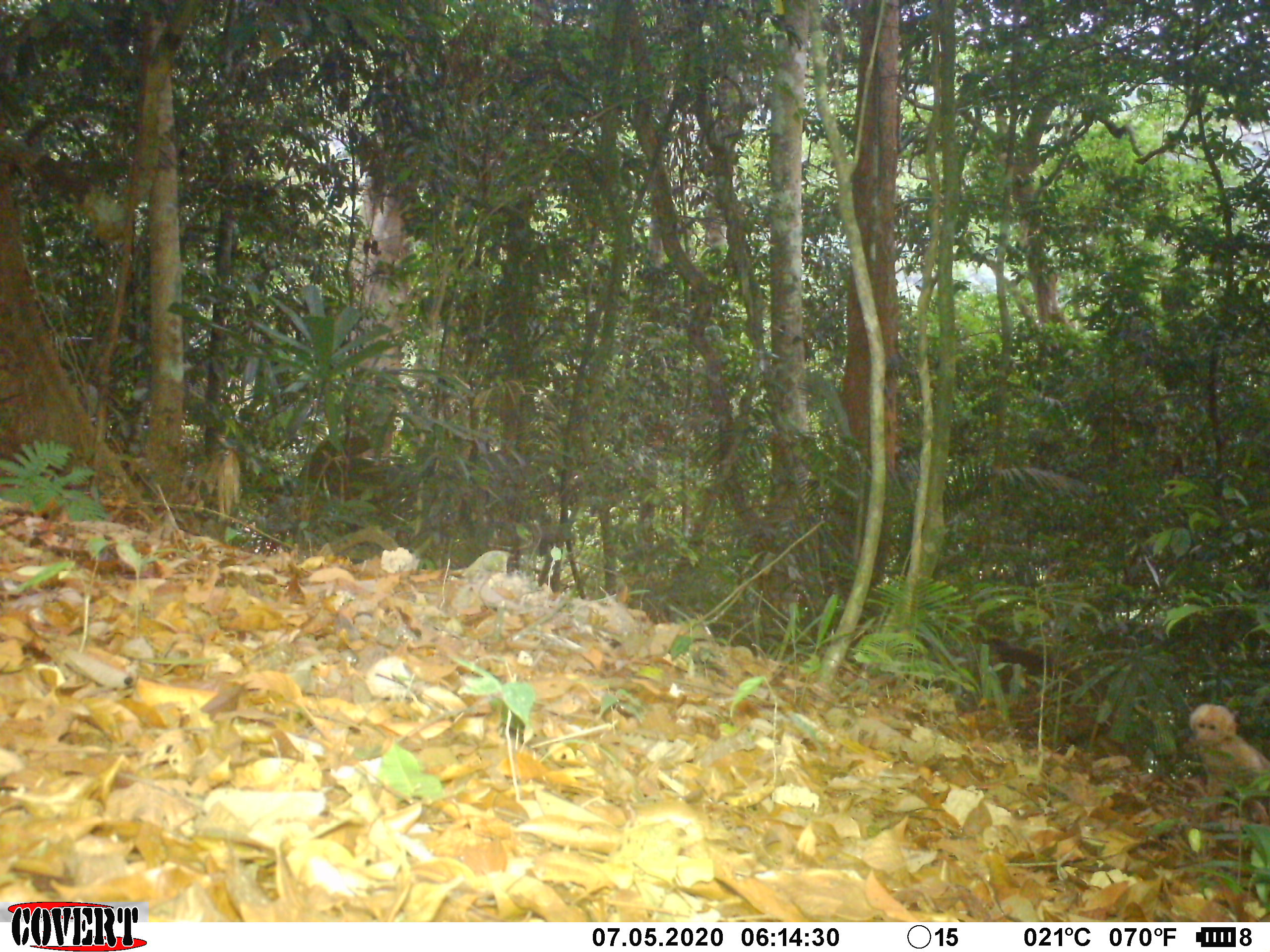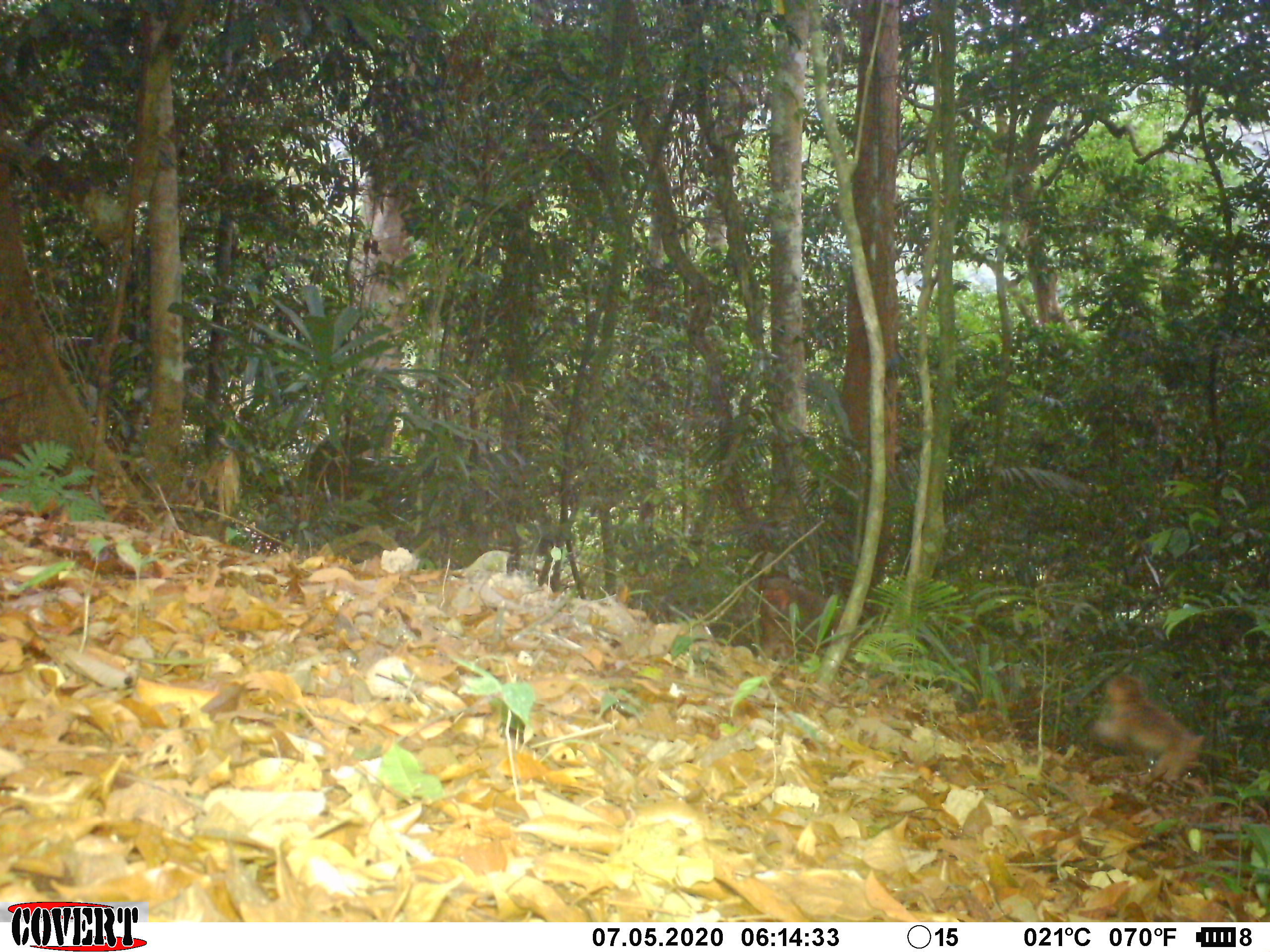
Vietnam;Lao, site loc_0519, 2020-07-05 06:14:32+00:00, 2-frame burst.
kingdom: Animalia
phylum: Chordata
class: Mammalia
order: Primates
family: Cercopithecidae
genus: Macaca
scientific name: Macaca arctoides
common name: stump-tailed macaque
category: stump tailed macaque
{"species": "stump tailed macaque (stump-tailed macaque) (Macaca arctoides)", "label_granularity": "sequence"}